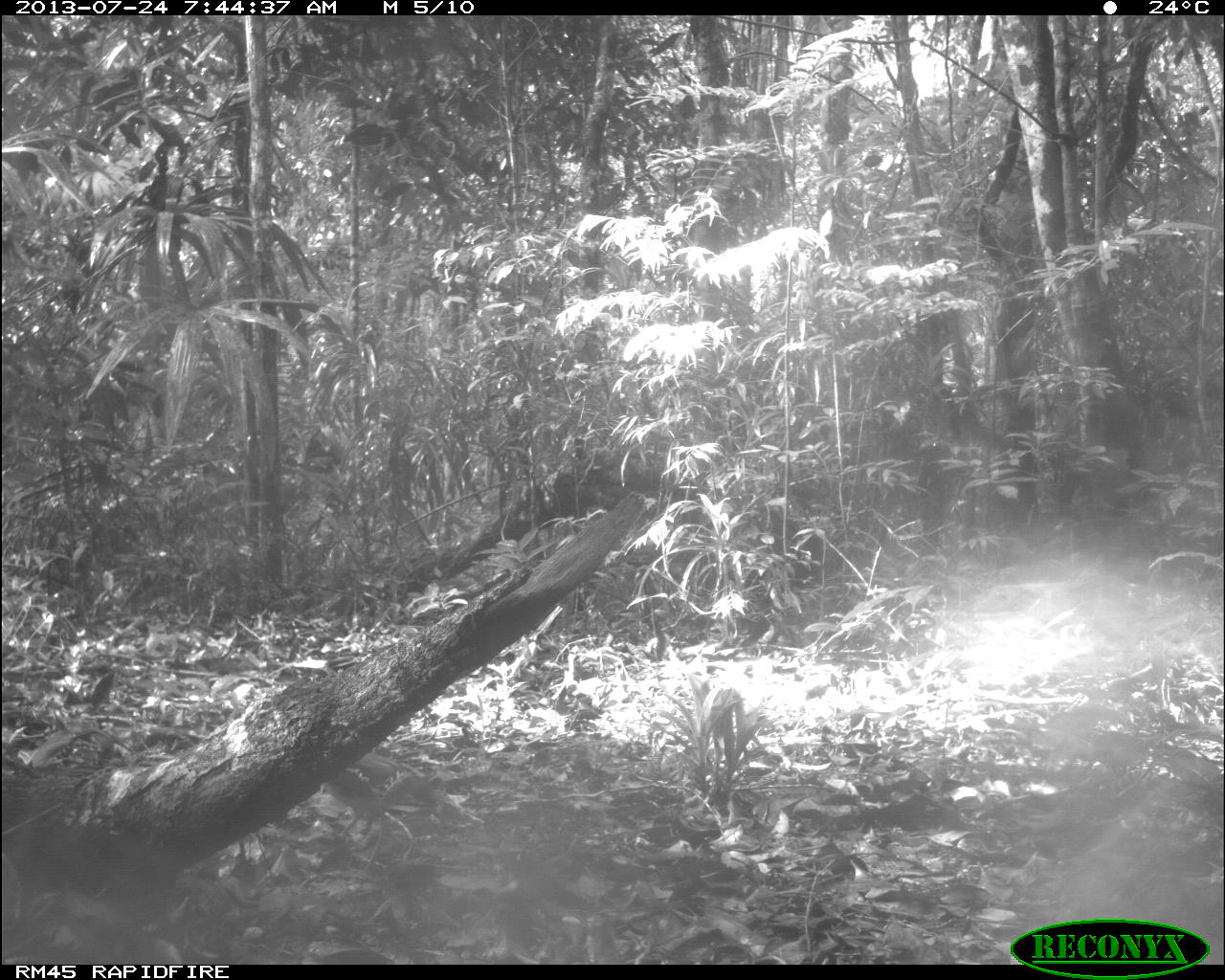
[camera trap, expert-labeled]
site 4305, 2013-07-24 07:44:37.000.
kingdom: Animalia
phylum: Chordata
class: Aves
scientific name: Aves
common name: bird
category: ave desconocida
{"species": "ave desconocida (bird) (Aves)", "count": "1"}